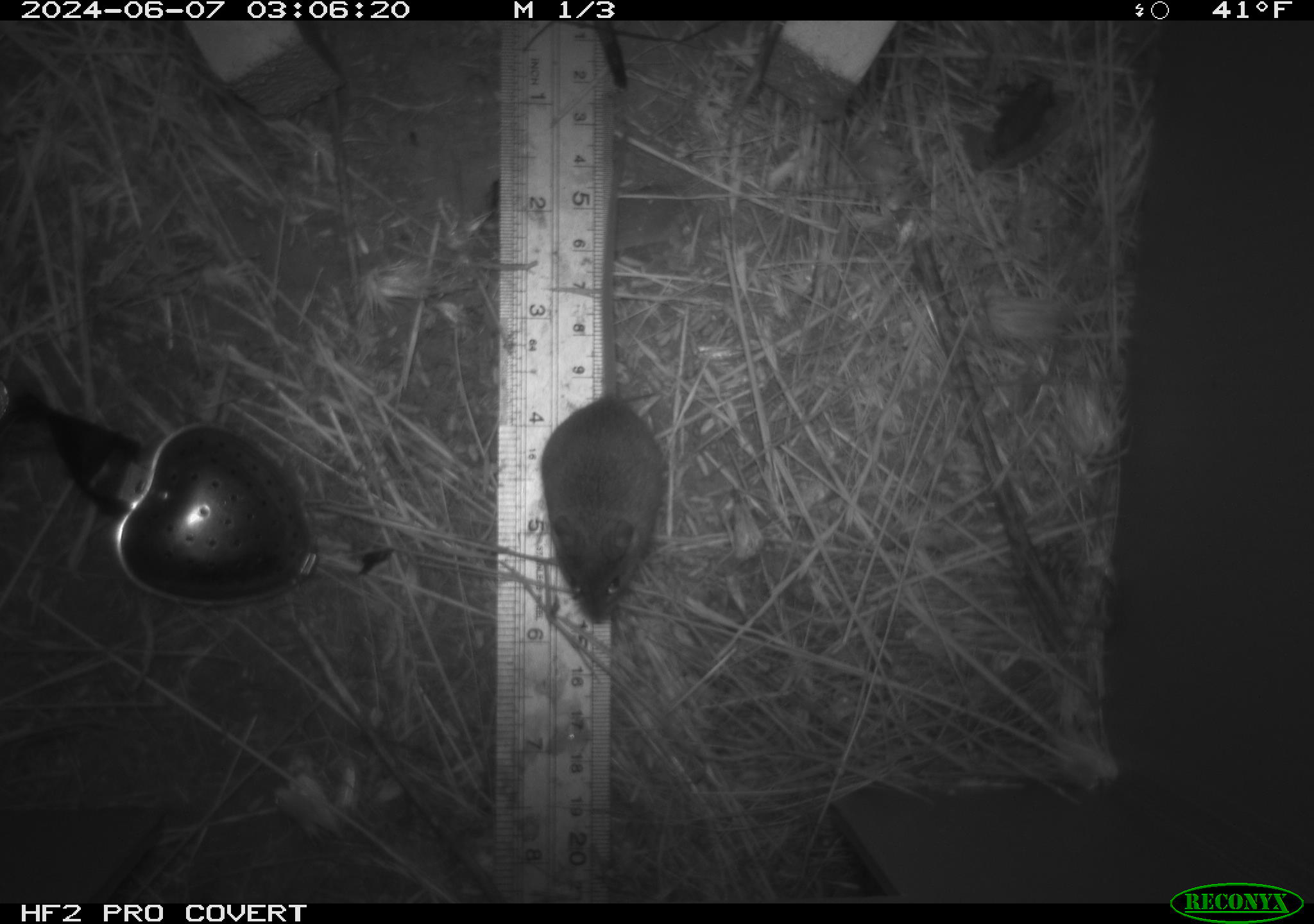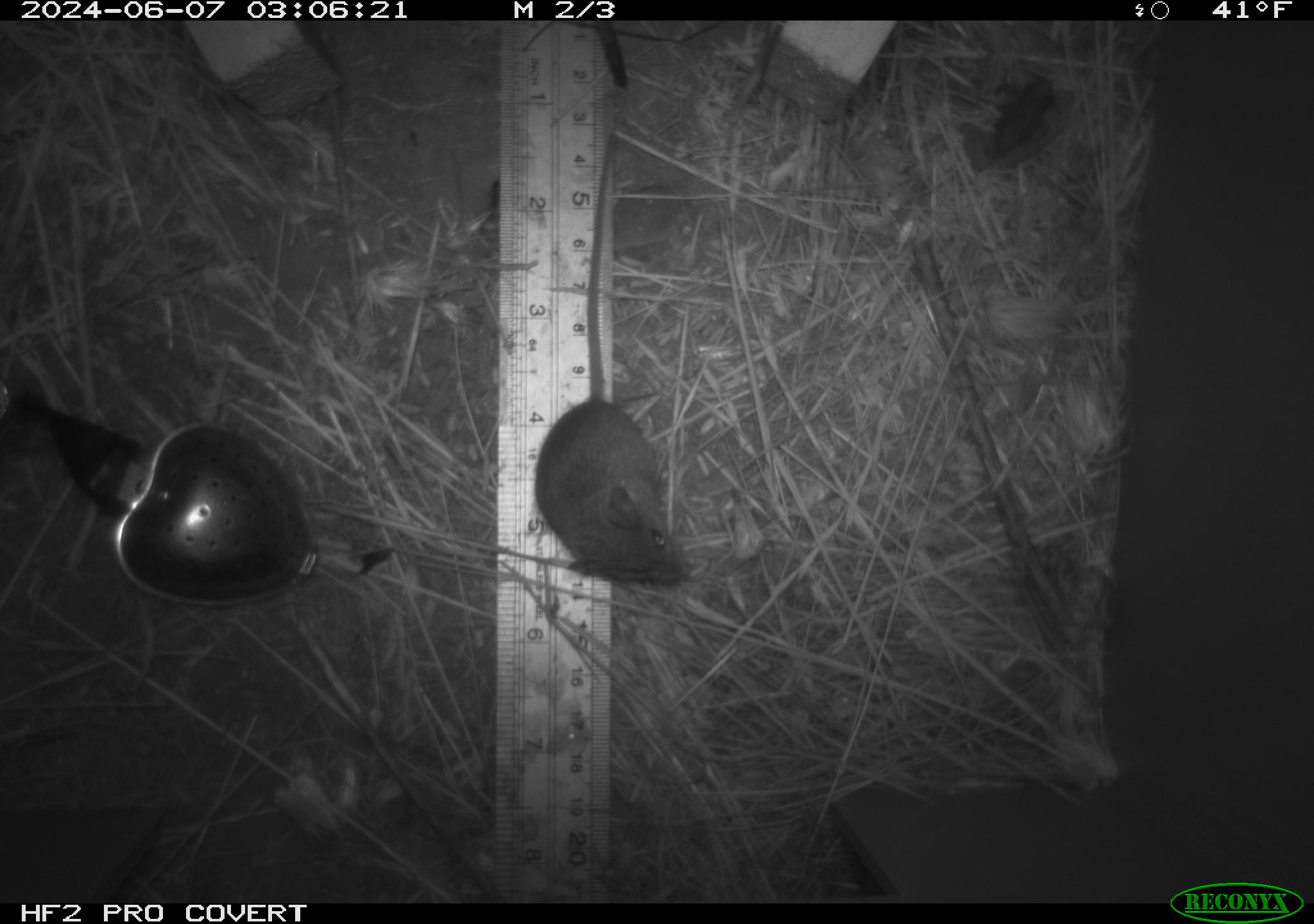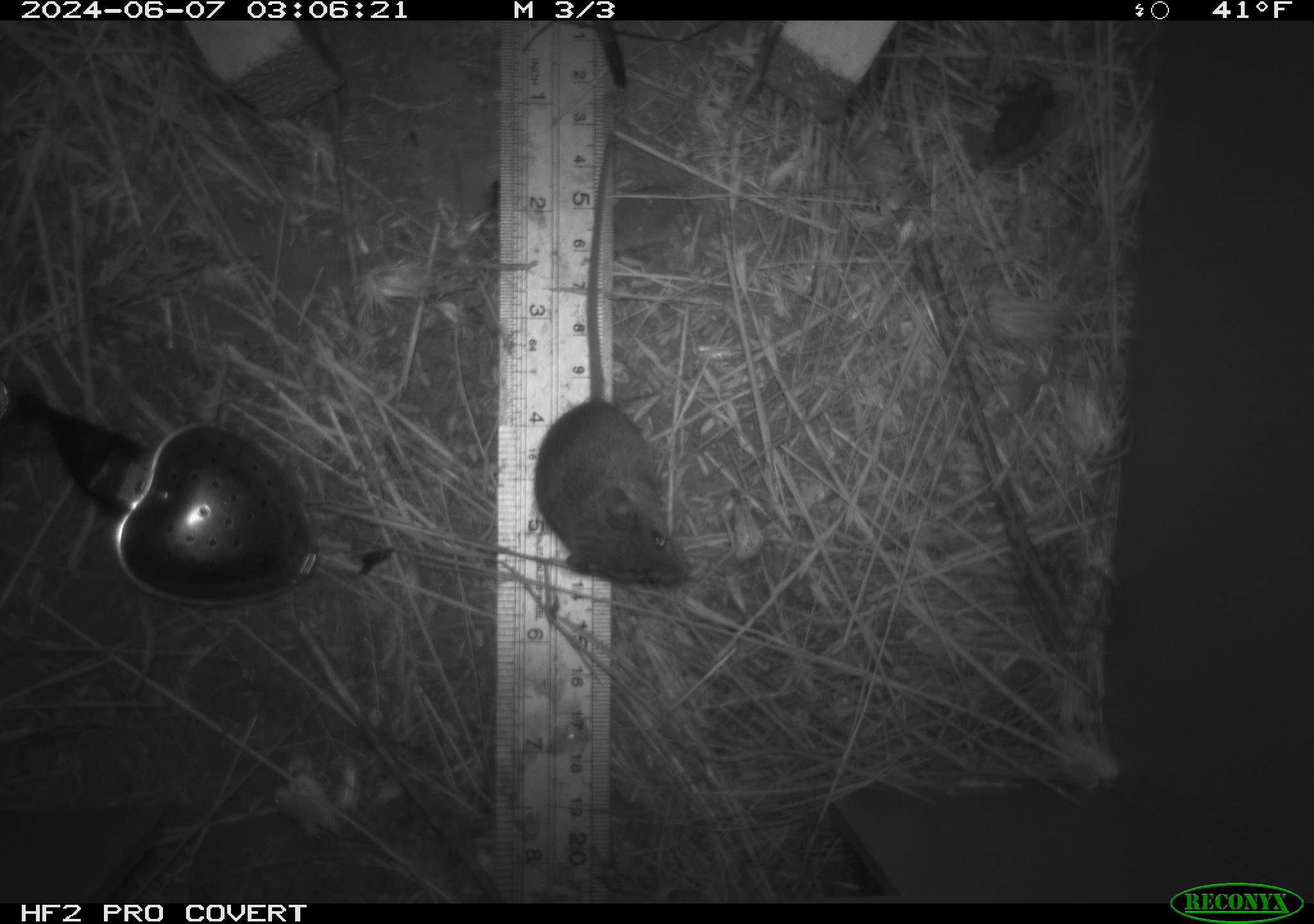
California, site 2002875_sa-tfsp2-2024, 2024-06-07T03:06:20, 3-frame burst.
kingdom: Animalia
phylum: Chordata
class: Mammalia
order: Rodentia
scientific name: Rodentia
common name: mouse species